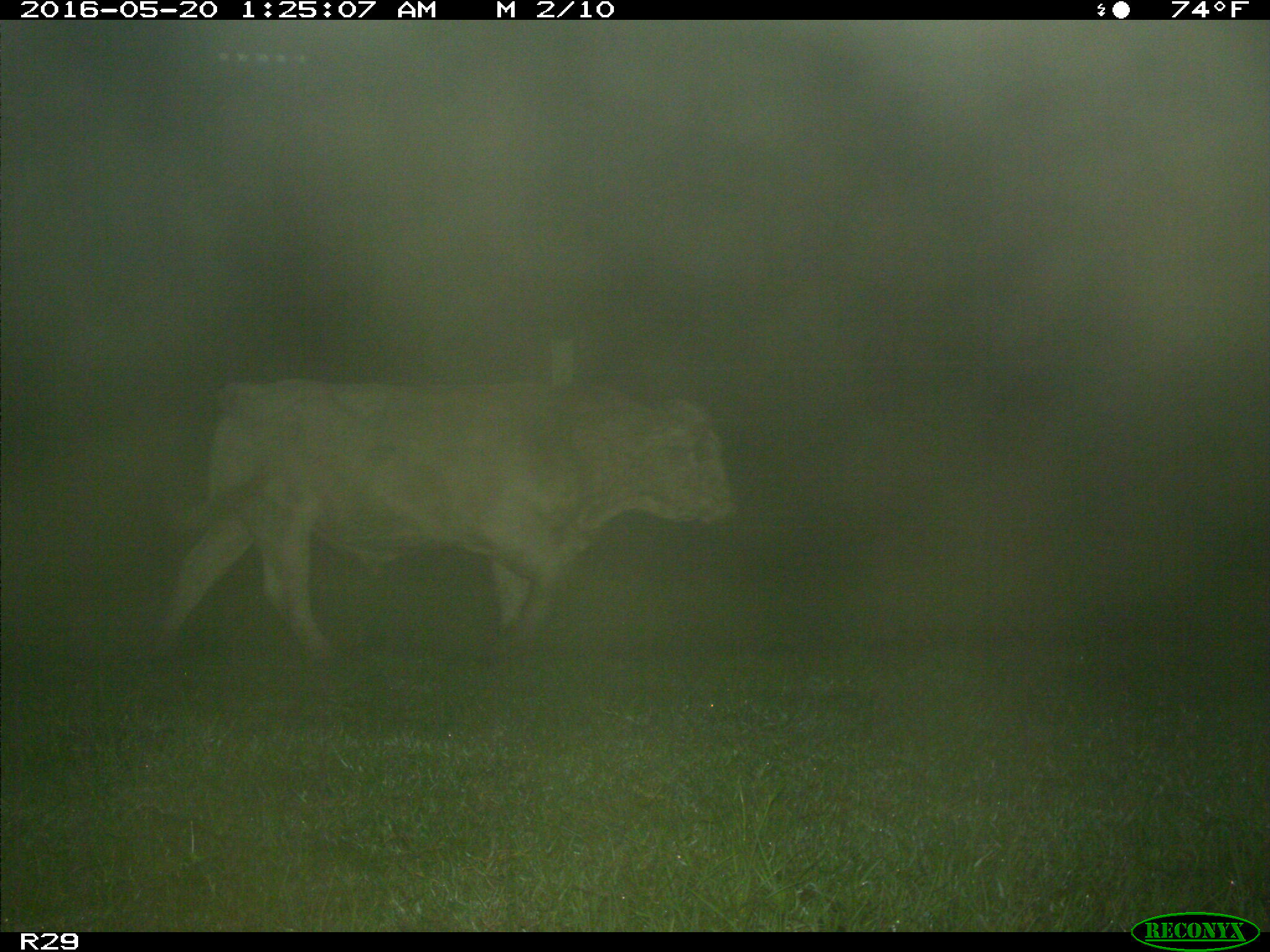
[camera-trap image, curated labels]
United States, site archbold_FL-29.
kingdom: Animalia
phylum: Chordata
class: Mammalia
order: Artiodactyla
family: Bovidae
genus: Bos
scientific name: Bos taurus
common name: domestic cow